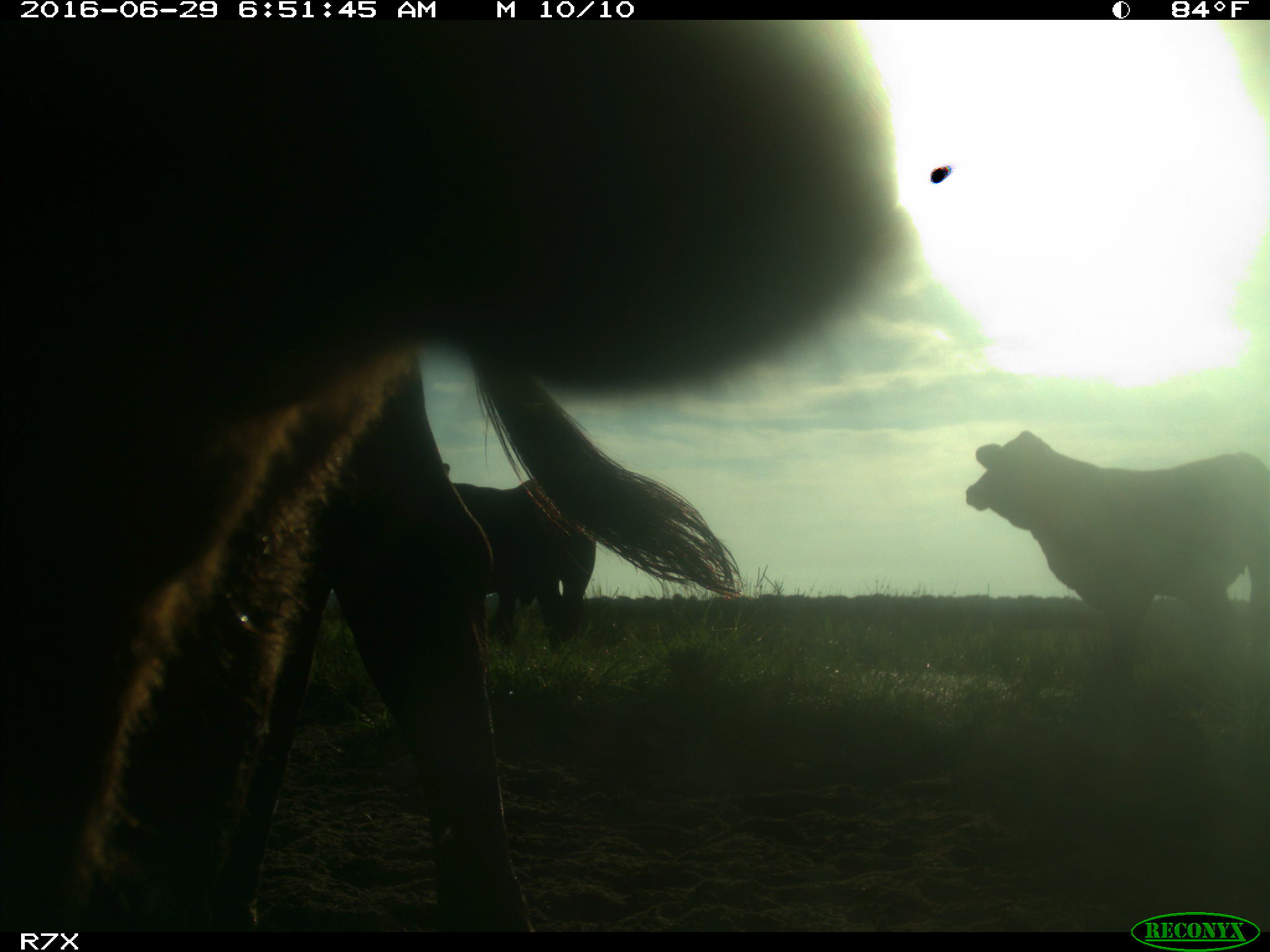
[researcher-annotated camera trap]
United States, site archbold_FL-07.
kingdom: Animalia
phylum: Chordata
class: Mammalia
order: Artiodactyla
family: Bovidae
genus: Bos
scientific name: Bos taurus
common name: domestic cow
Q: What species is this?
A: Bos taurus (domestic cow).